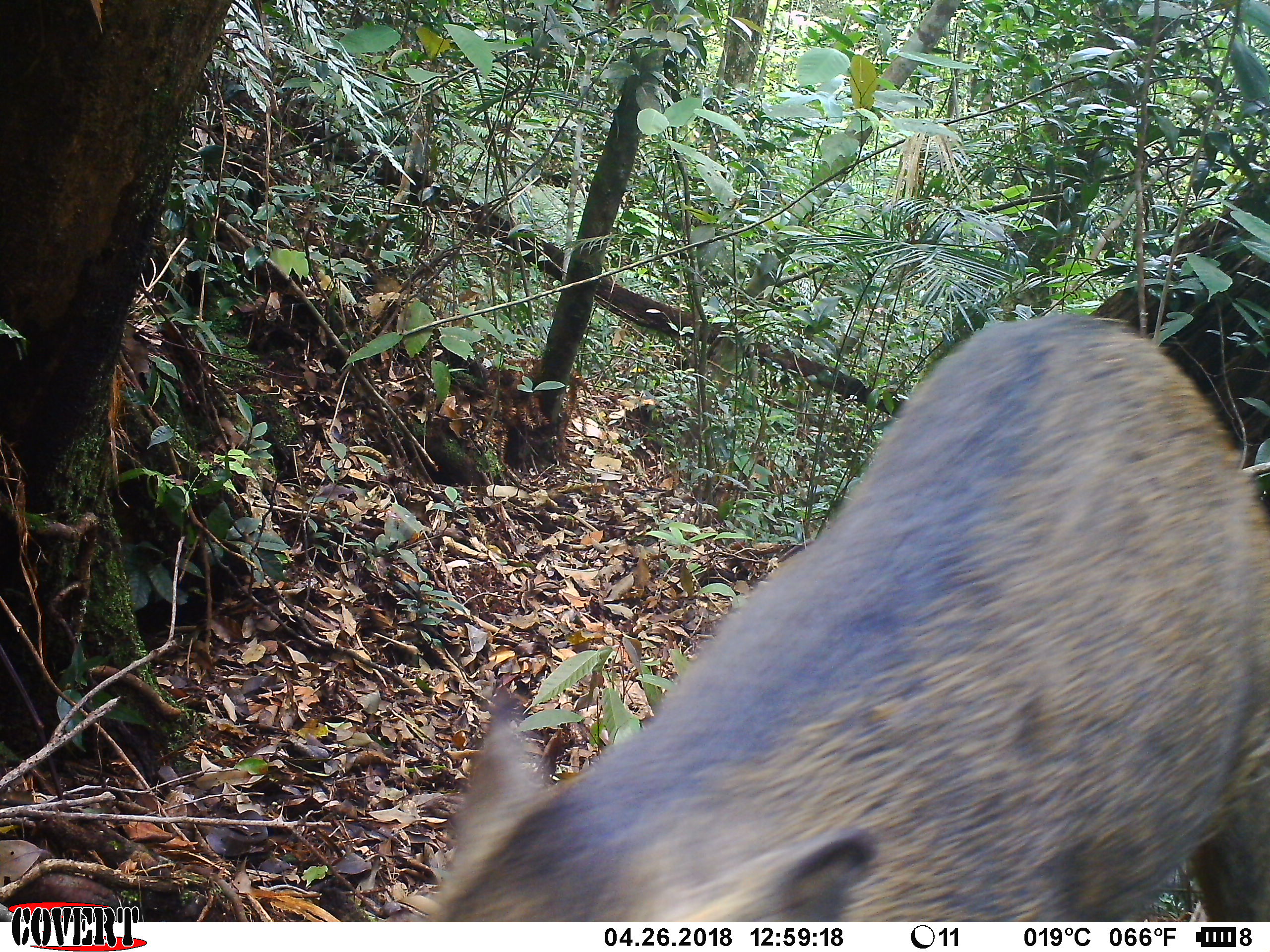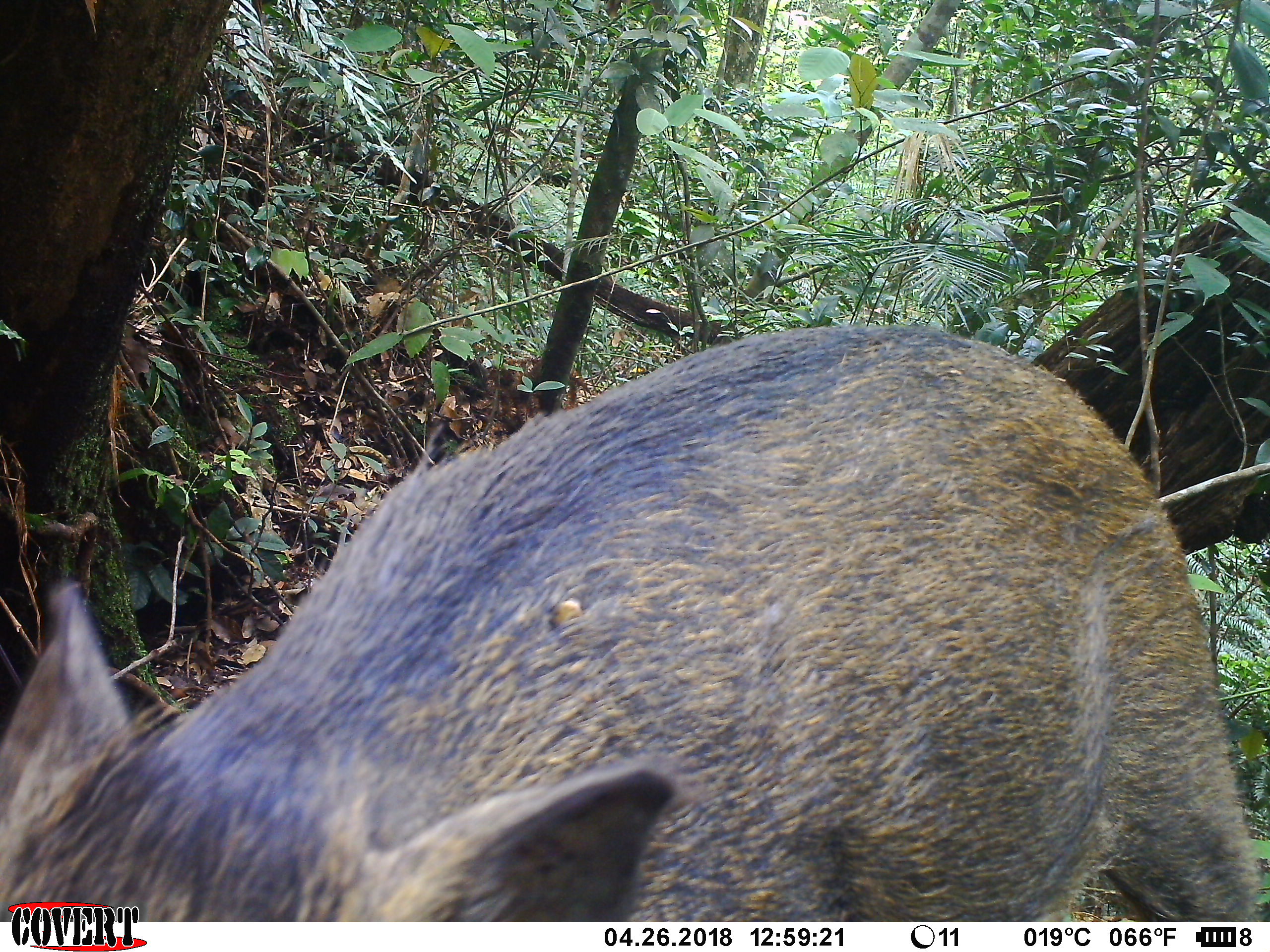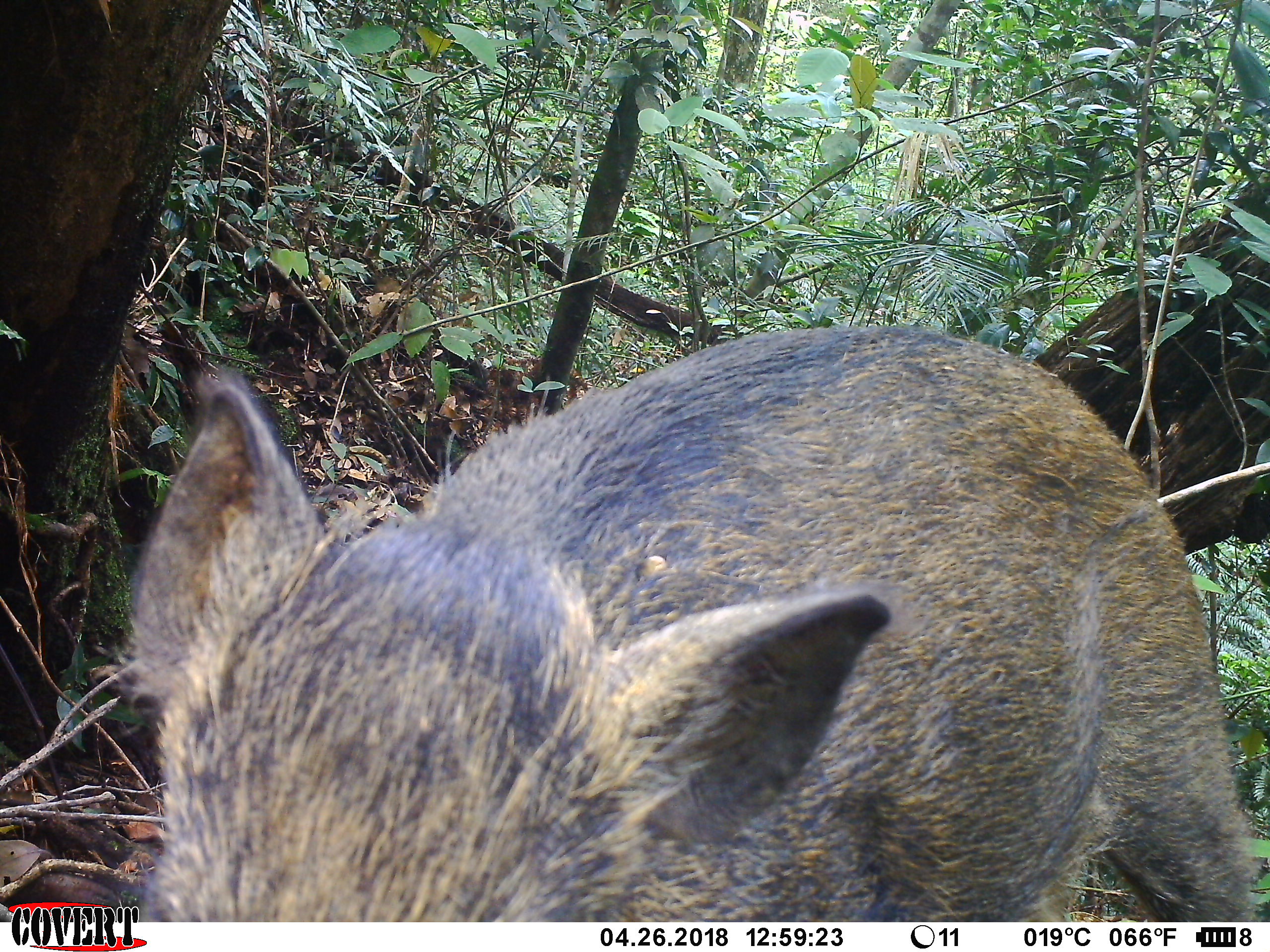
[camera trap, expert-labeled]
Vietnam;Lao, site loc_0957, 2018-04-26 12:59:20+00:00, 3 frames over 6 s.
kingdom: Animalia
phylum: Chordata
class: Mammalia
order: Artiodactyla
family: Suidae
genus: Sus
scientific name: Sus scrofa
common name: eurasian wild pig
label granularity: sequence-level